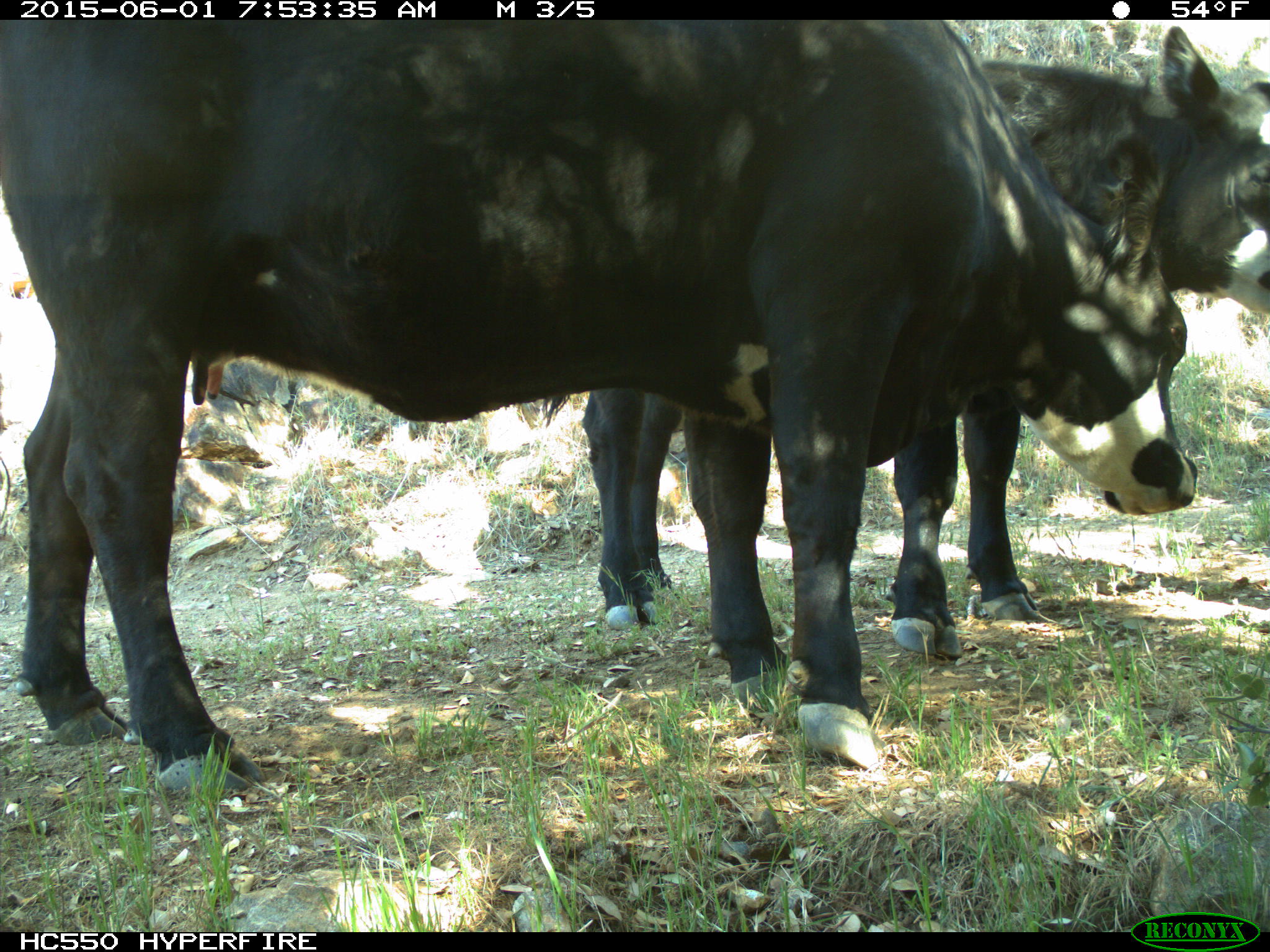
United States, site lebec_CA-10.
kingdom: Animalia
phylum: Chordata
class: Mammalia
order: Artiodactyla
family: Bovidae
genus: Bos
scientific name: Bos taurus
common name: domestic cow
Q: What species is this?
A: Bos taurus (domestic cow).